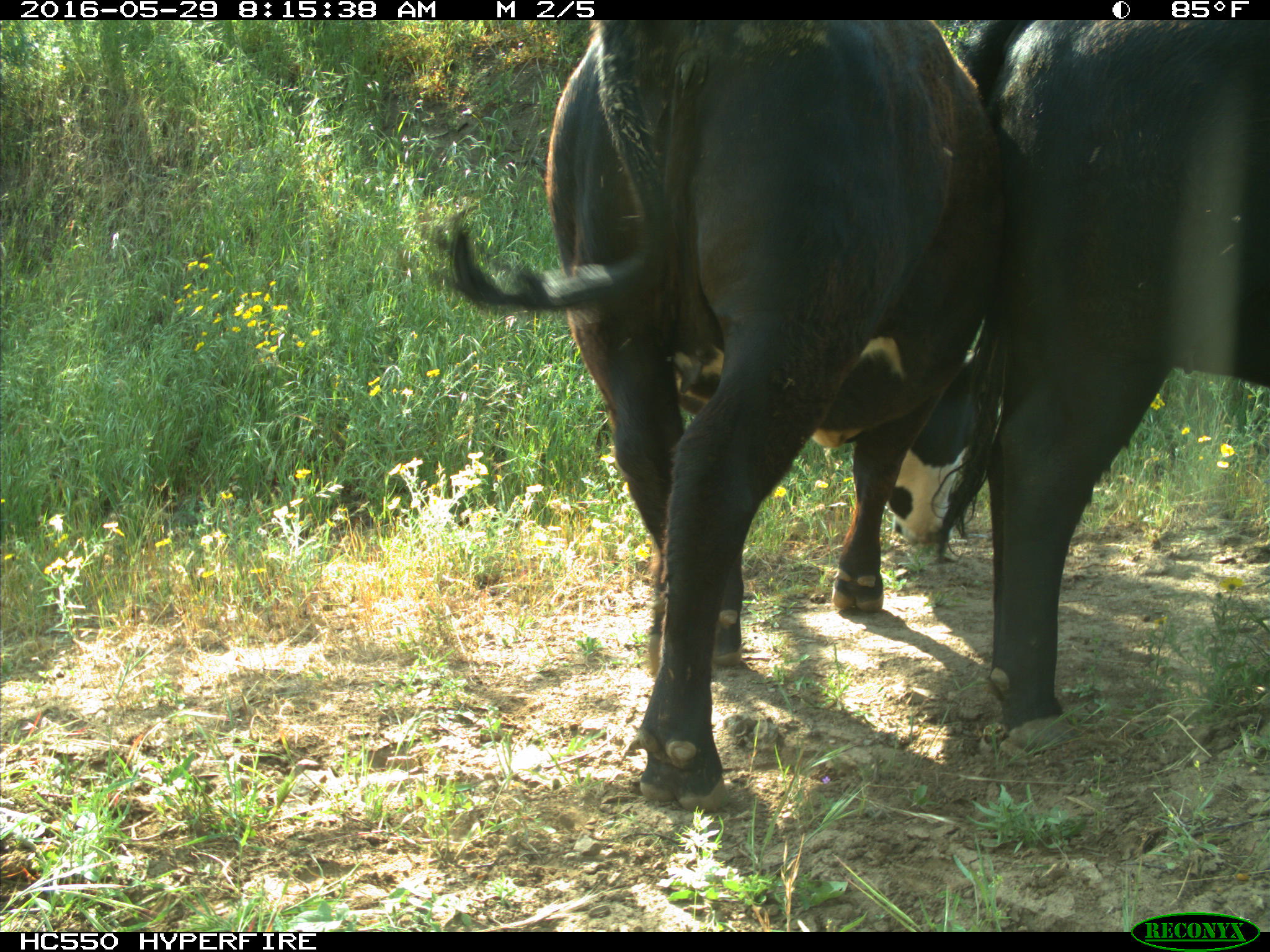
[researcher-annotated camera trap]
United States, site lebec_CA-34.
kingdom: Animalia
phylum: Chordata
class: Mammalia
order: Artiodactyla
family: Bovidae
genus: Bos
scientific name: Bos taurus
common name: domestic cow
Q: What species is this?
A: Bos taurus (domestic cow).